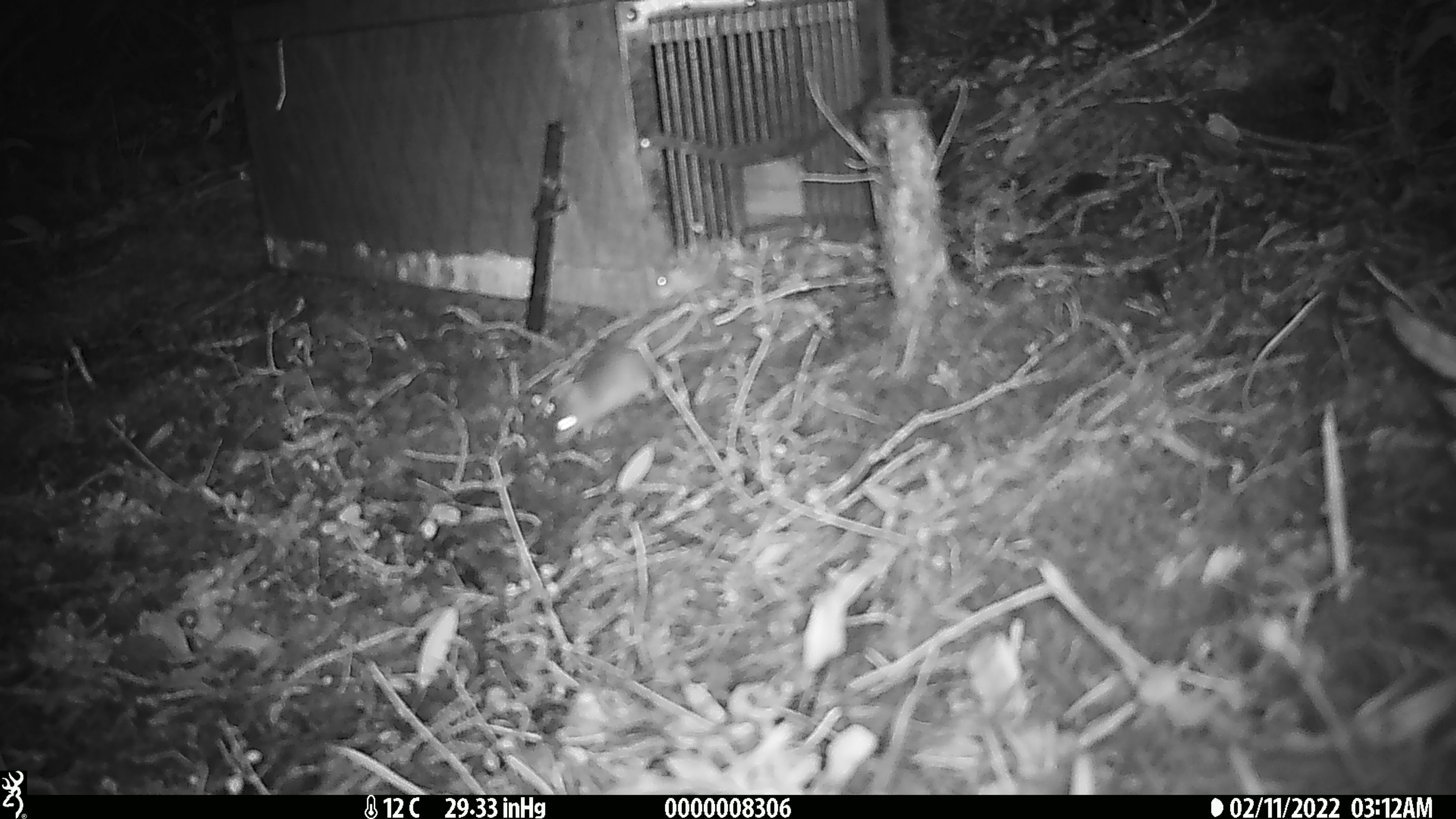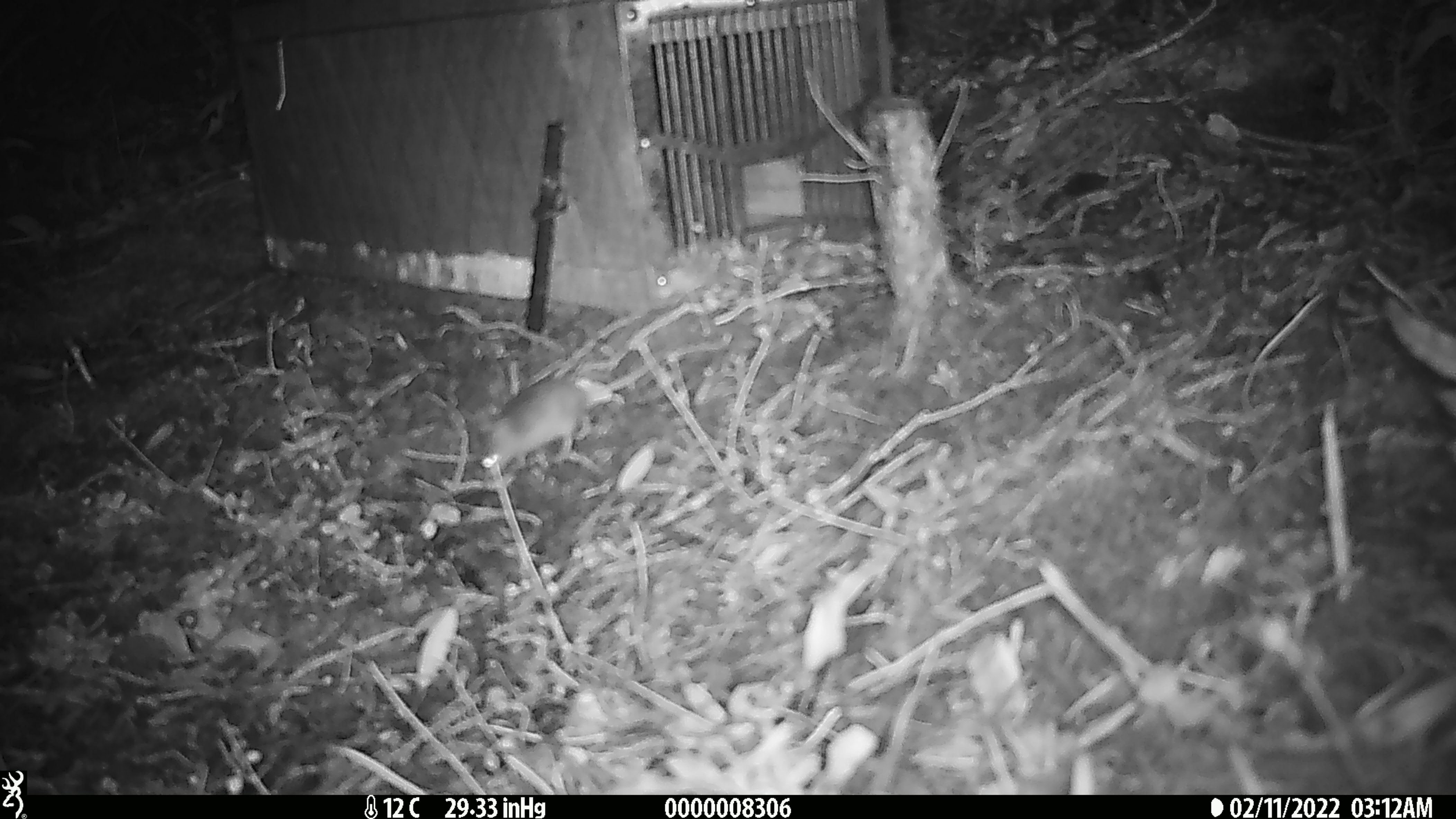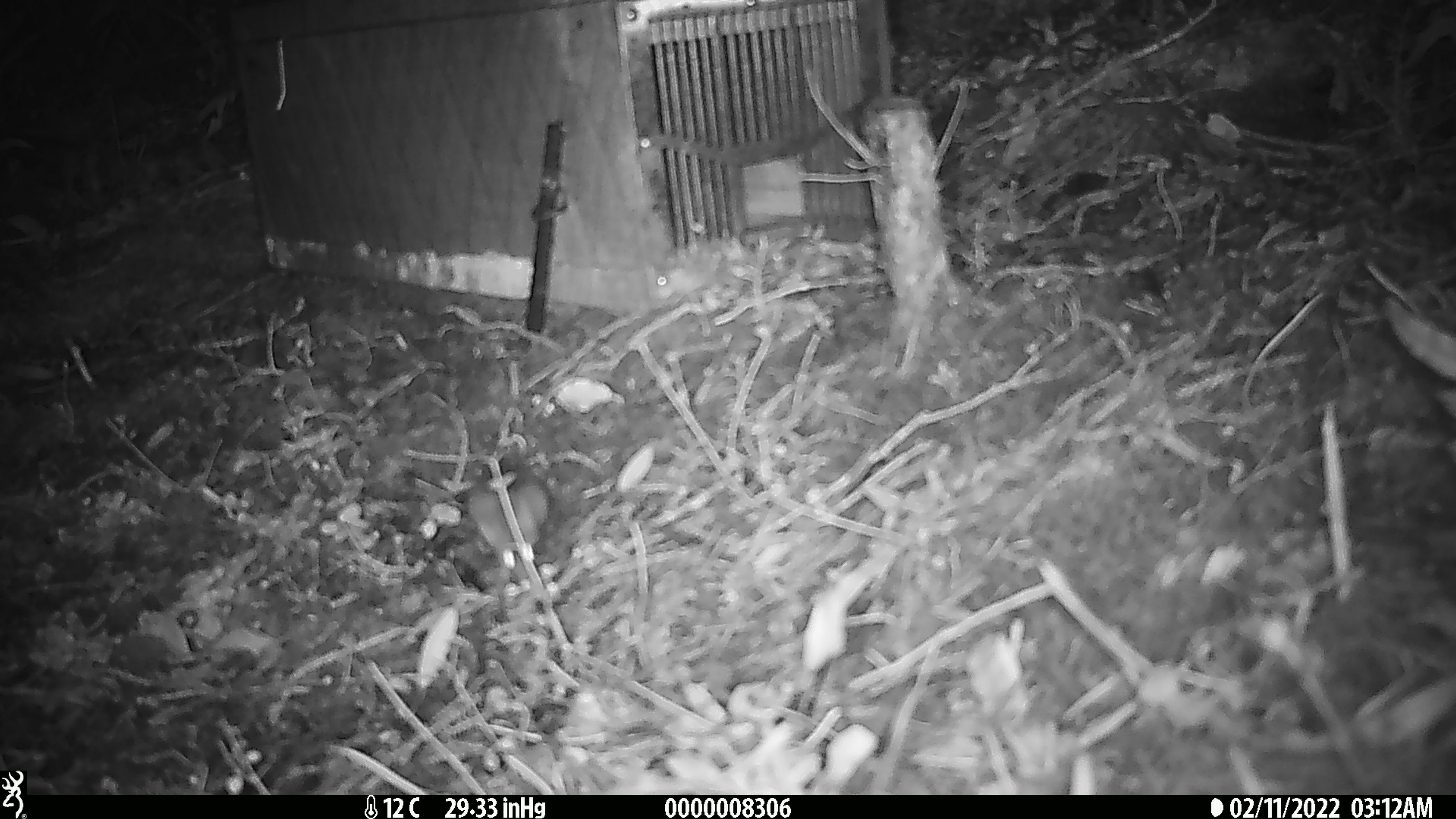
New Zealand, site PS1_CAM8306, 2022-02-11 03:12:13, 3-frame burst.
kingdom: Animalia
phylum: Chordata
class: Mammalia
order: Rodentia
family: Muridae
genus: Mus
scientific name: Mus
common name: mouse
Mouse (Mus).